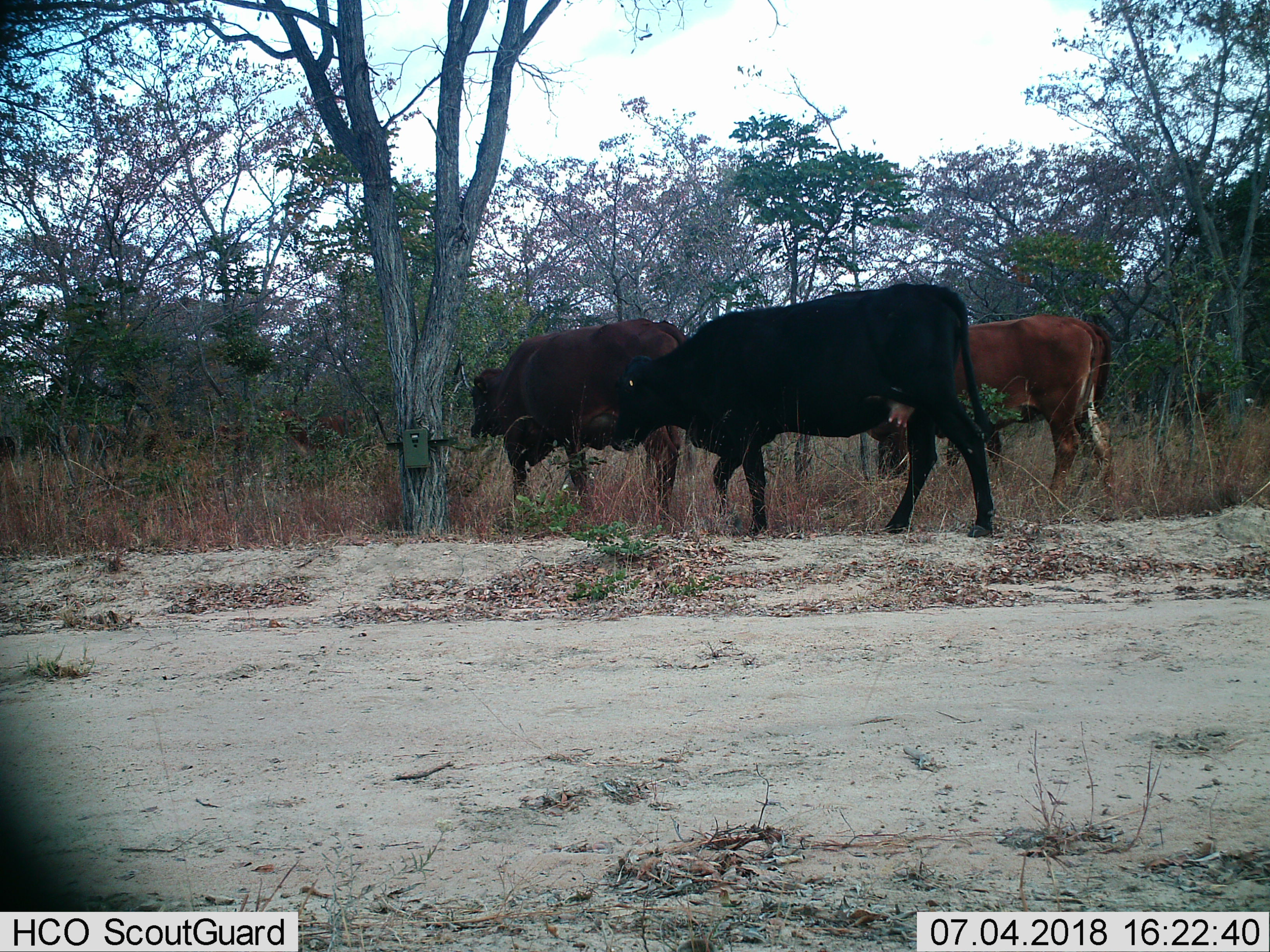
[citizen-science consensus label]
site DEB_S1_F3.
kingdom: Animalia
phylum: Chordata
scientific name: Vertebrata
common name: domestic animal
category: domesticanimal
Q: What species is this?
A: Domesticanimal (domestic animal) (Vertebrata).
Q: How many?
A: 3.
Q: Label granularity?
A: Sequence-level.